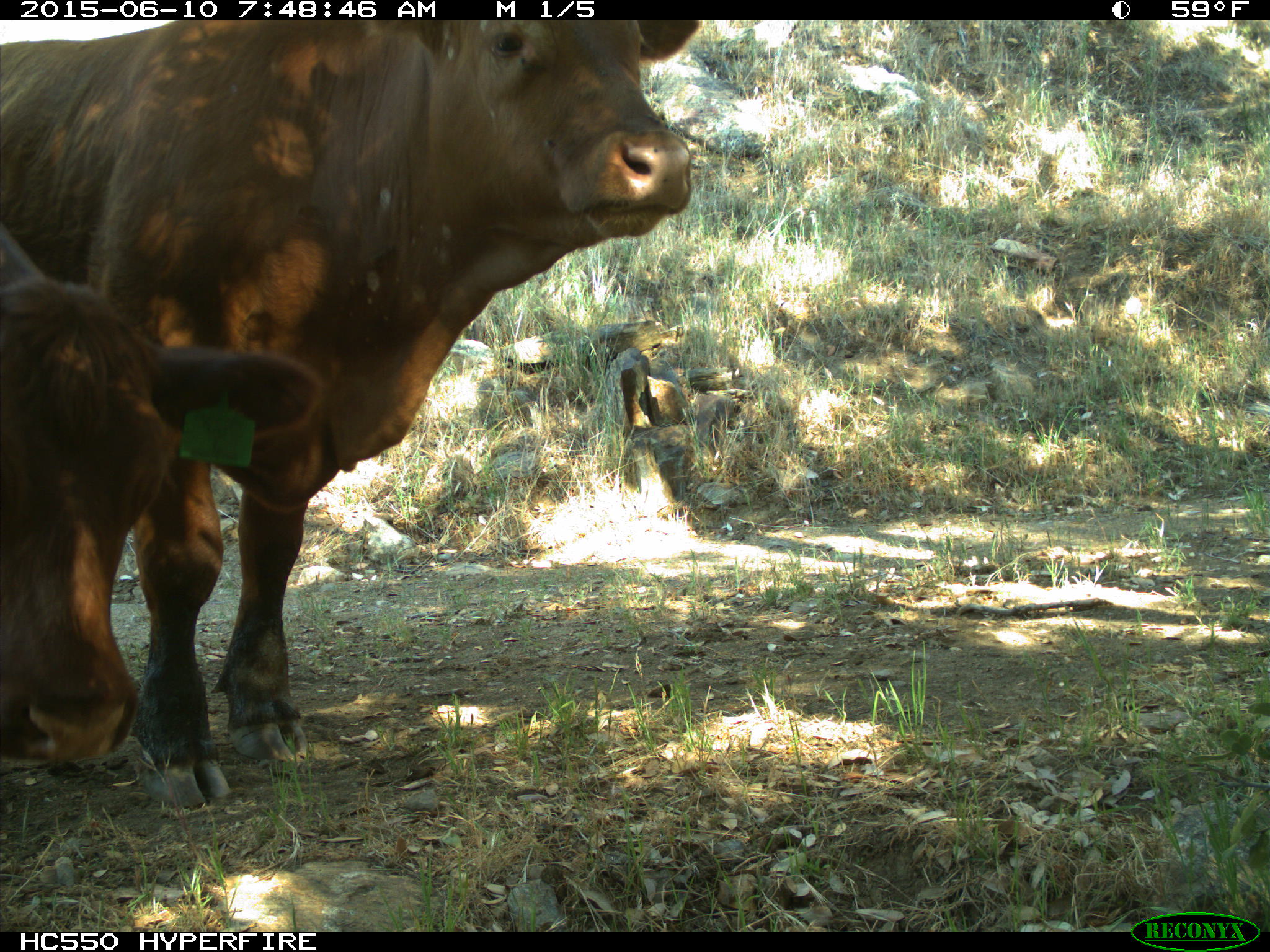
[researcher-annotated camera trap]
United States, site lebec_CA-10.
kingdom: Animalia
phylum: Chordata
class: Mammalia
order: Artiodactyla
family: Bovidae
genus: Bos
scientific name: Bos taurus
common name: domestic cow